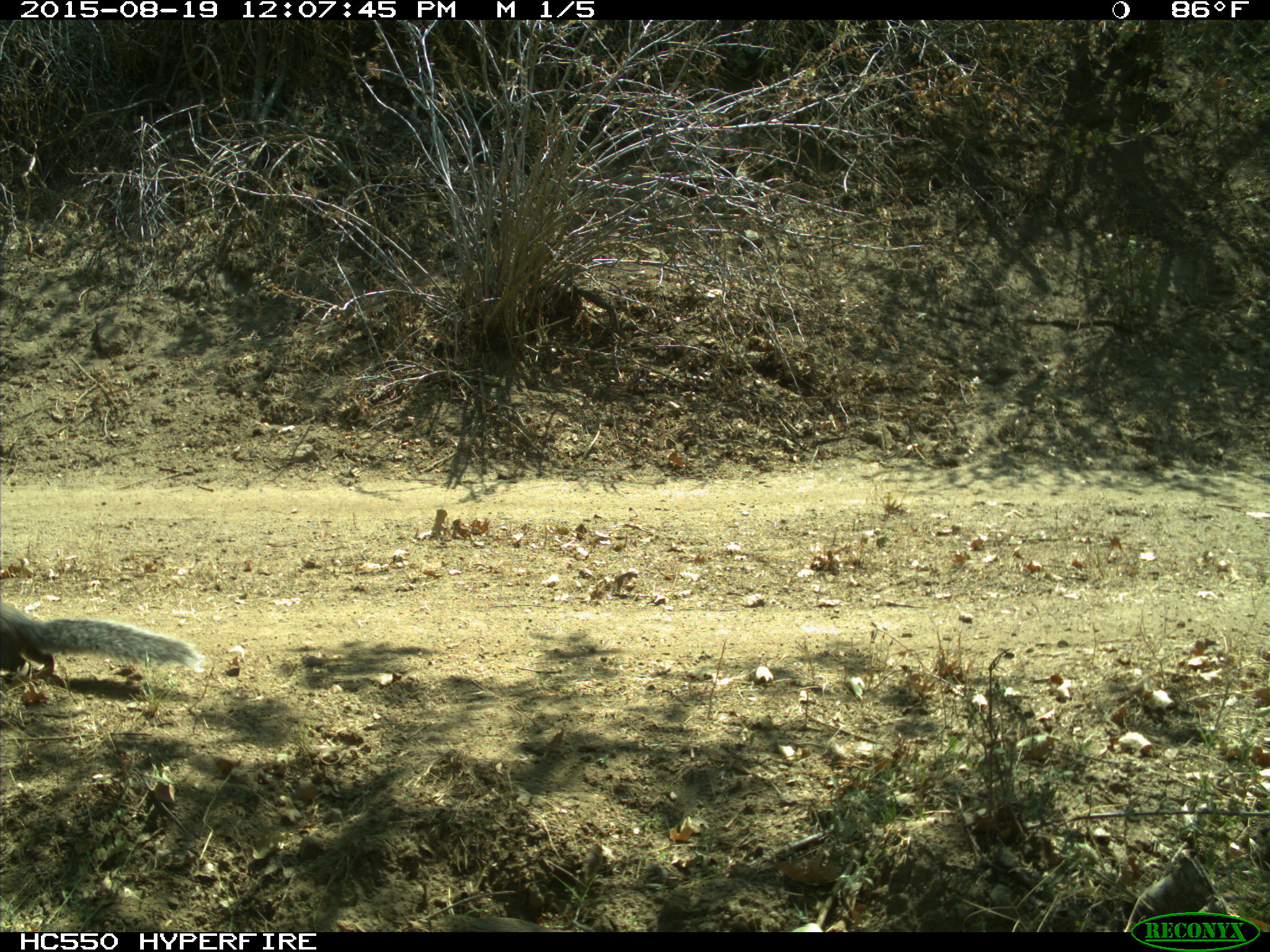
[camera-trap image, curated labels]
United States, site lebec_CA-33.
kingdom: Animalia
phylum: Chordata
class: Mammalia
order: Rodentia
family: Sciuridae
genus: Sciurus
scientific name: Sciurus carolinensis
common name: eastern gray squirrel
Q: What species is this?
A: Sciurus carolinensis (eastern gray squirrel).